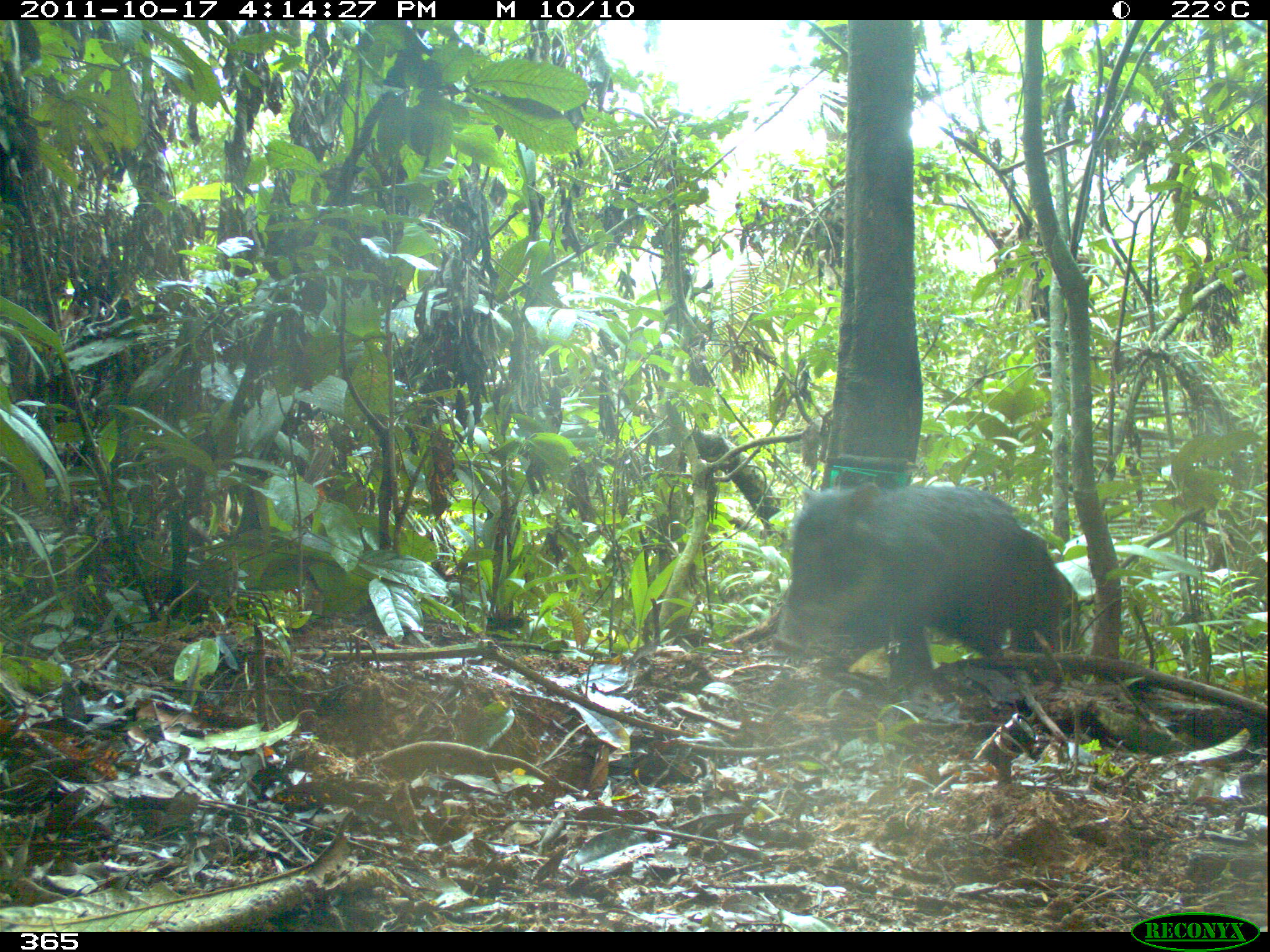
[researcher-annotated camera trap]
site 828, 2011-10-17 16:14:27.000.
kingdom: Animalia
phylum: Chordata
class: Mammalia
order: Artiodactyla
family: Tayassuidae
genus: Tayassu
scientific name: Tayassu pecari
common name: white-lipped peccary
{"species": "Tayassu pecari (white-lipped peccary)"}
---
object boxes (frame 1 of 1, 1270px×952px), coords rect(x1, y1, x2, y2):
tayassu pecari: rect(770, 481, 1063, 687)